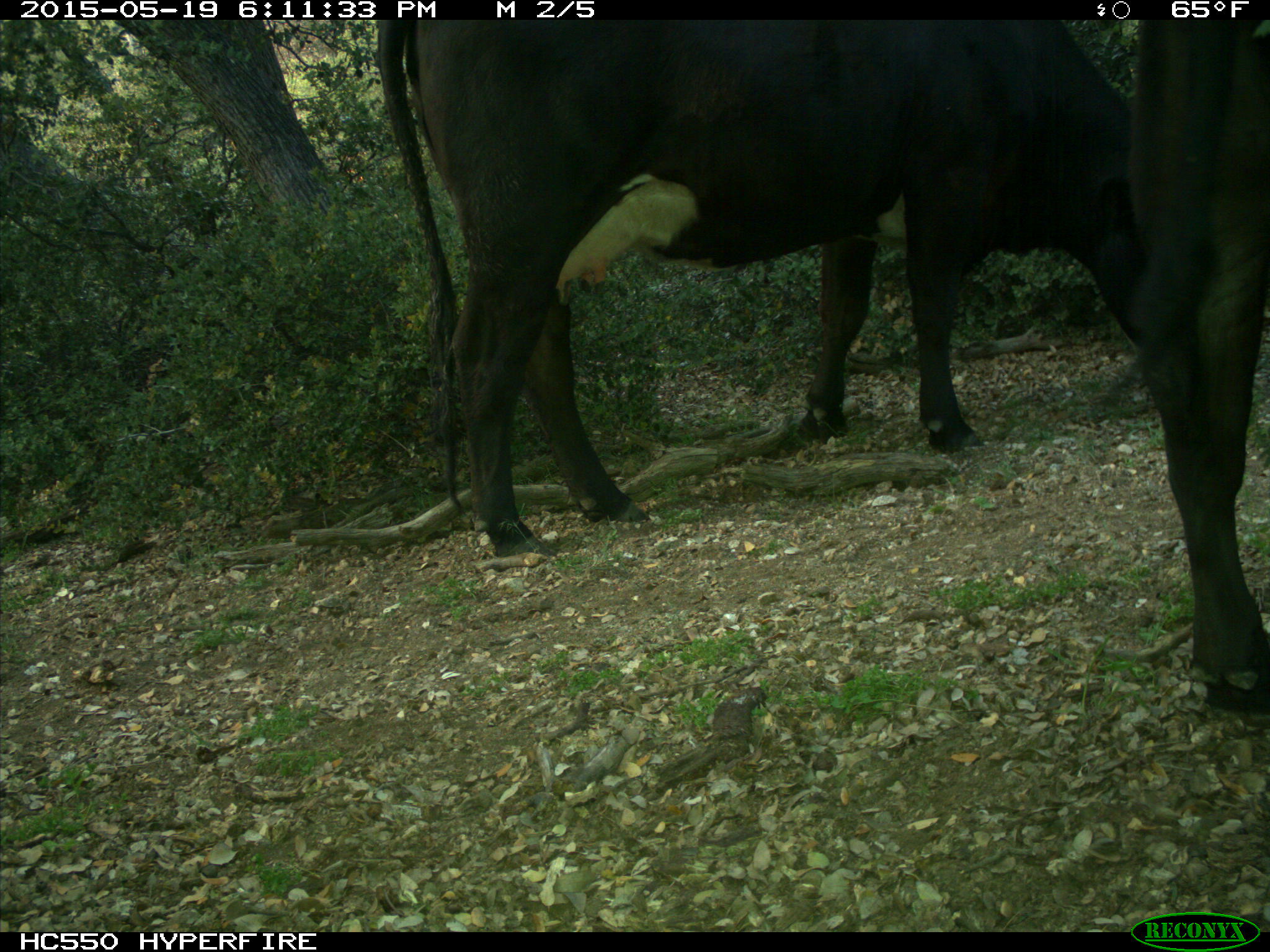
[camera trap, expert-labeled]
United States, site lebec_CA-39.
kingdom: Animalia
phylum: Chordata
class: Mammalia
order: Artiodactyla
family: Bovidae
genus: Bos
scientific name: Bos taurus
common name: domestic cow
Bos taurus (domestic cow).